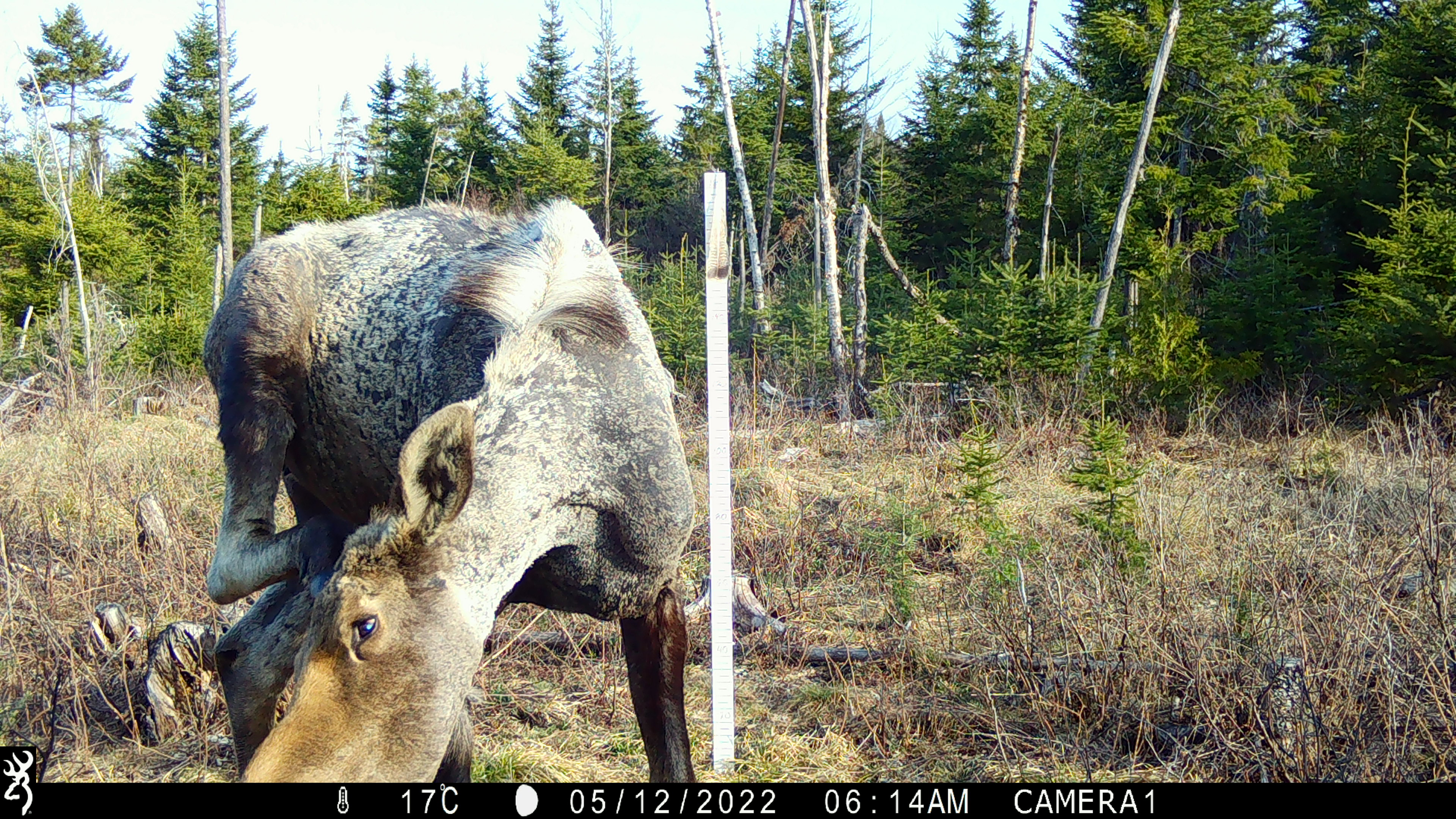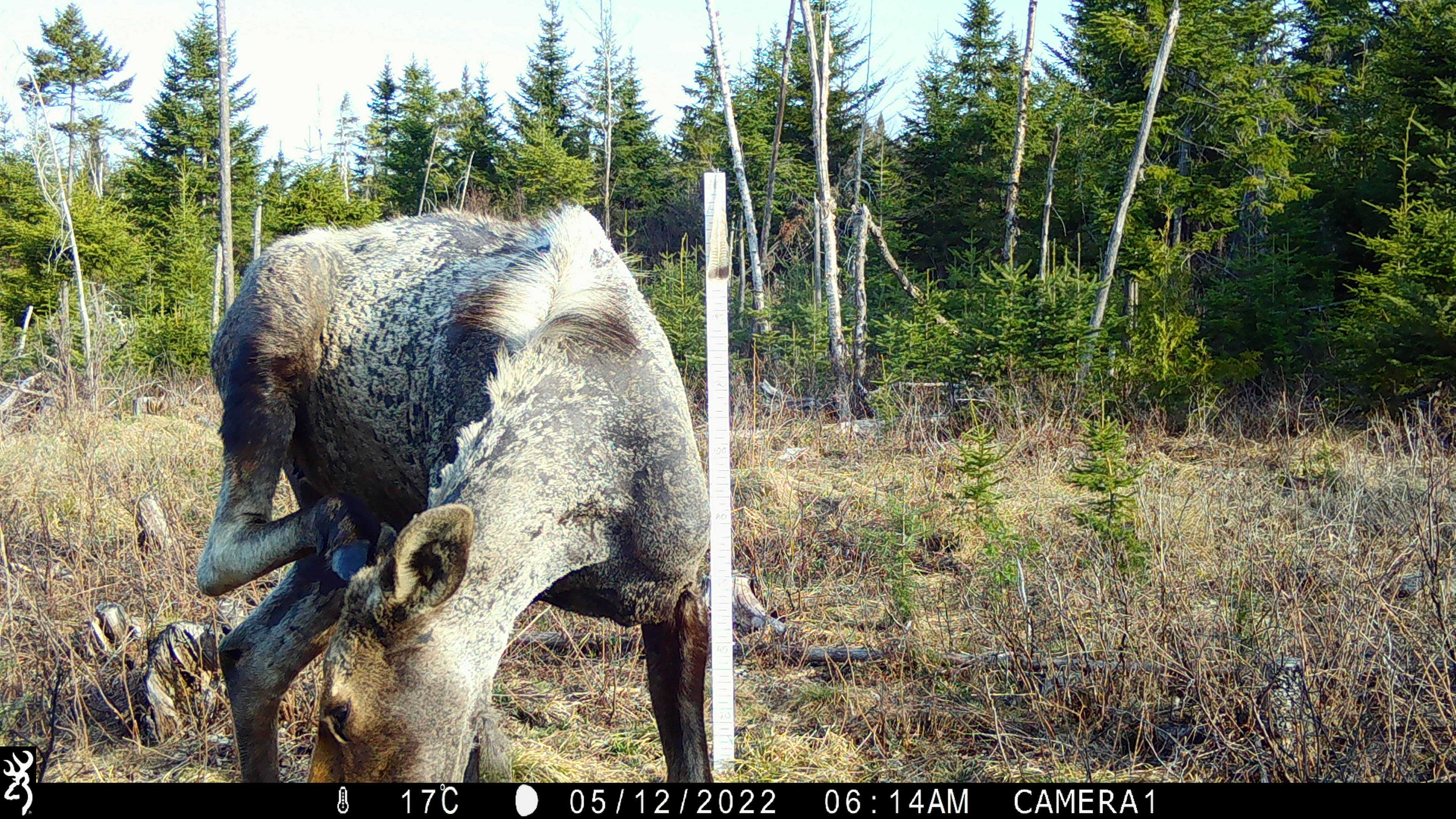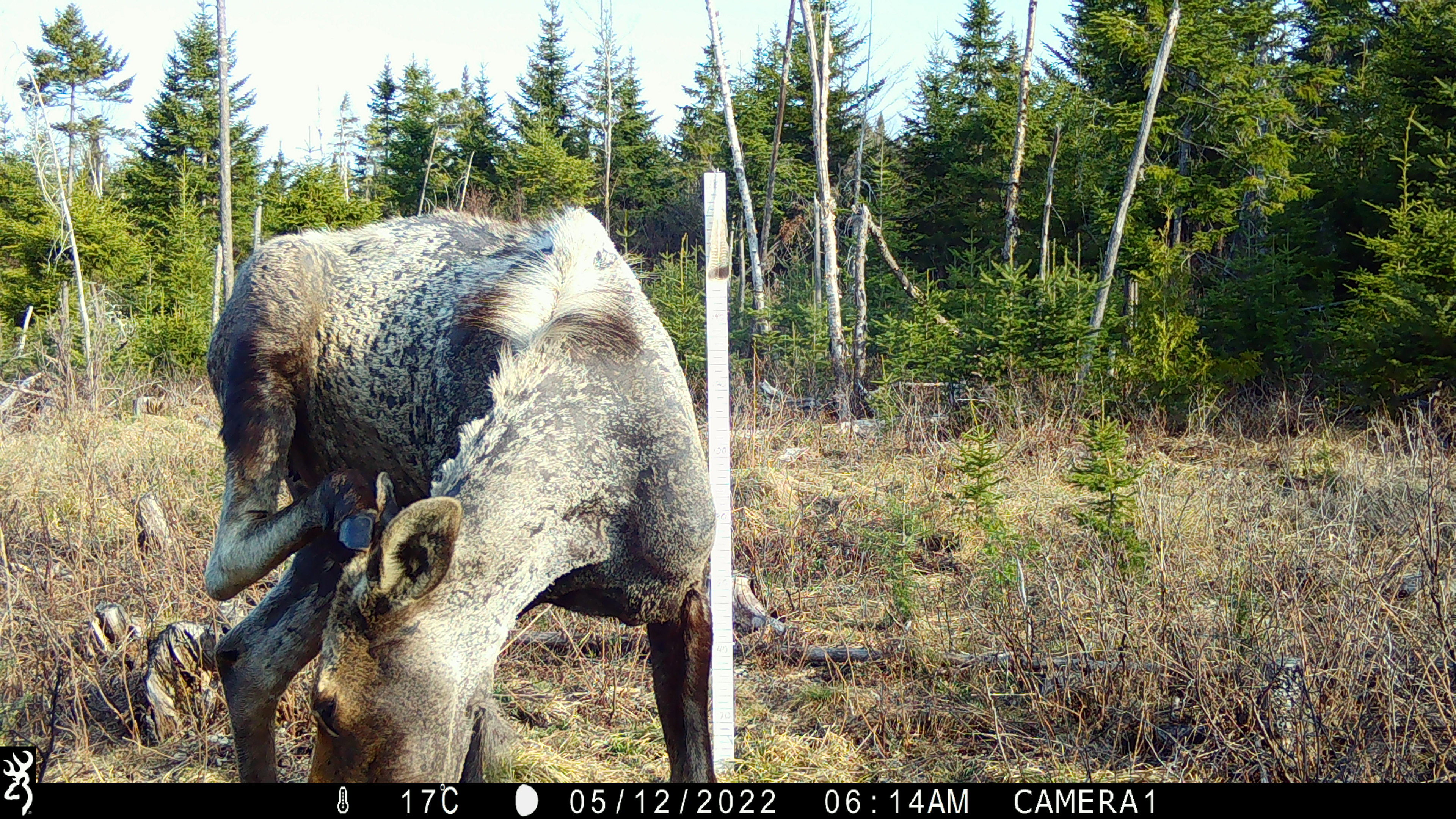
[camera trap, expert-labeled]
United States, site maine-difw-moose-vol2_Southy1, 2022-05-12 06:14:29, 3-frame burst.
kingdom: Animalia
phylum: Chordata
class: Mammalia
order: Artiodactyla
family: Cervidae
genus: Alces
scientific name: Alces alces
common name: moose